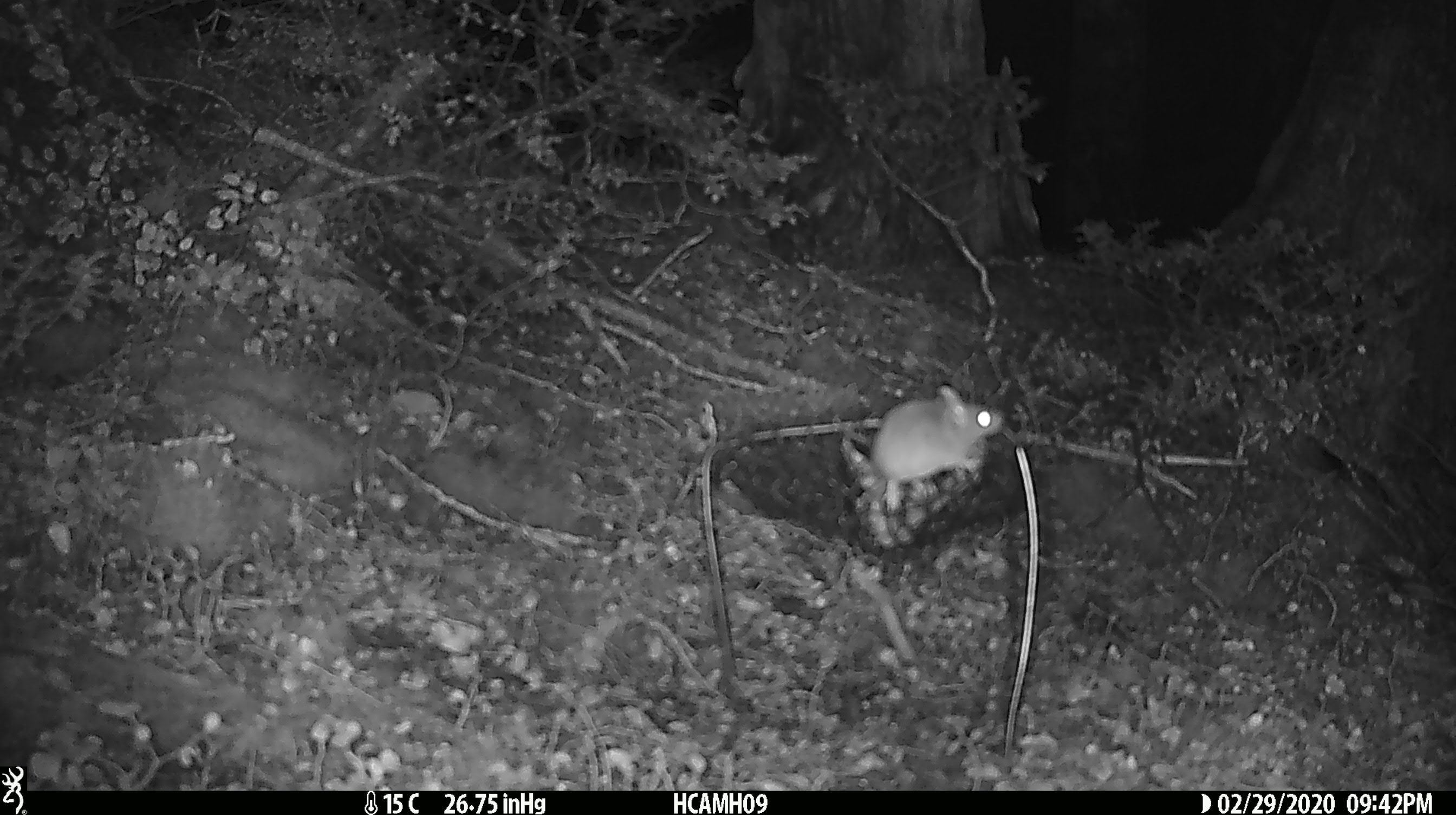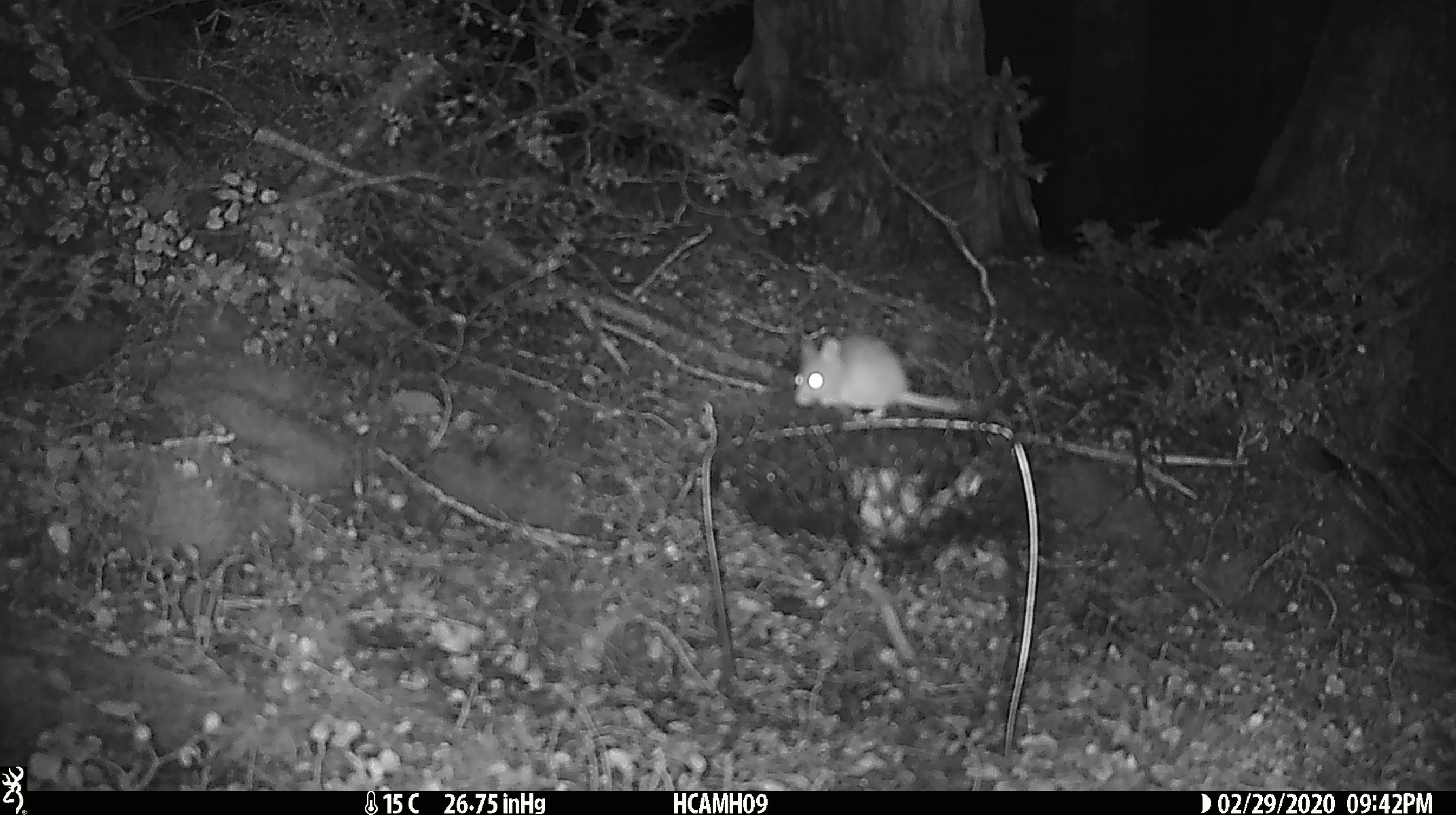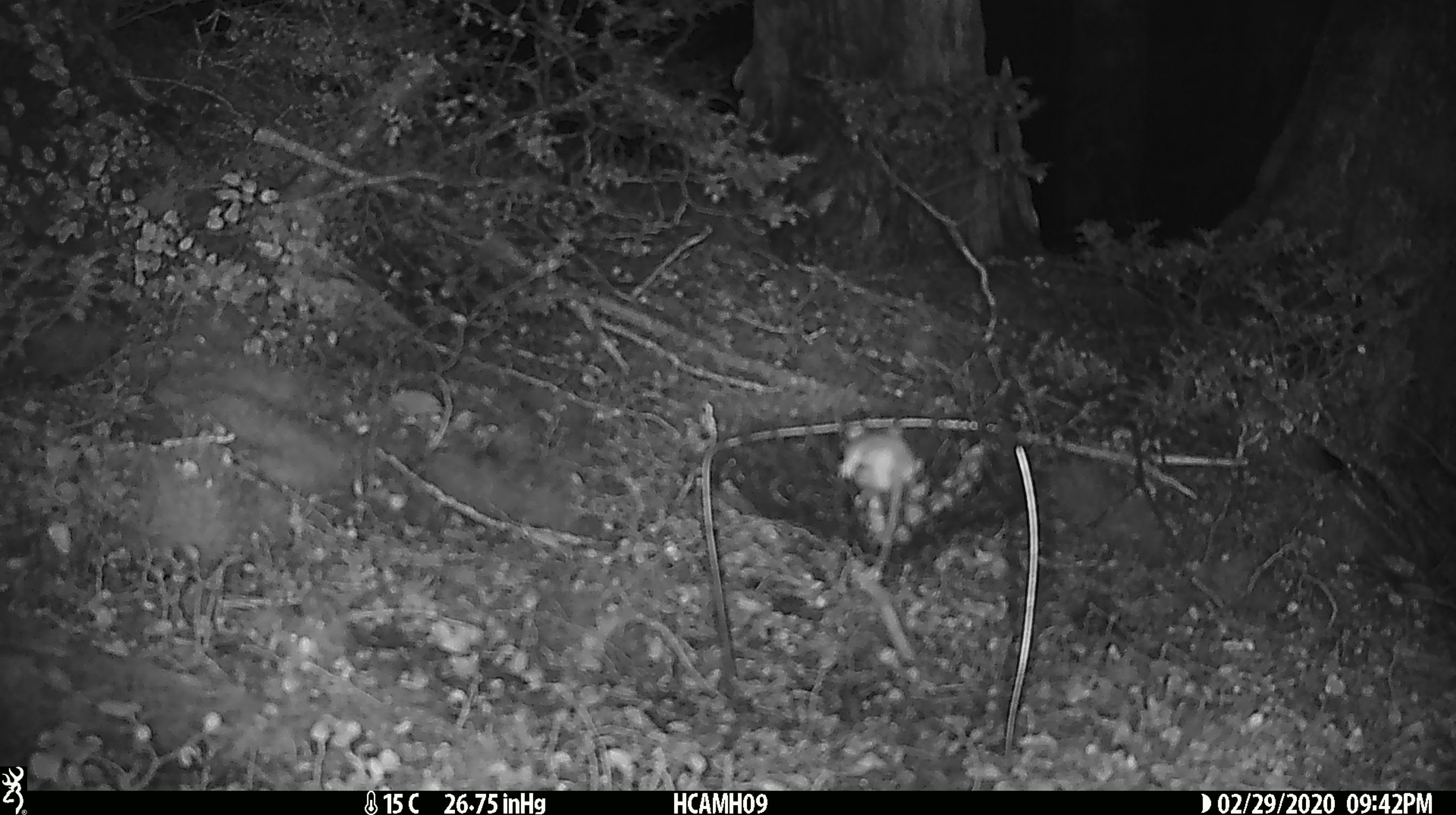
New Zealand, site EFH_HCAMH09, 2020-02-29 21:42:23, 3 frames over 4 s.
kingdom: Animalia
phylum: Chordata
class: Mammalia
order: Rodentia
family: Muridae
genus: Mus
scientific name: Mus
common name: mouse